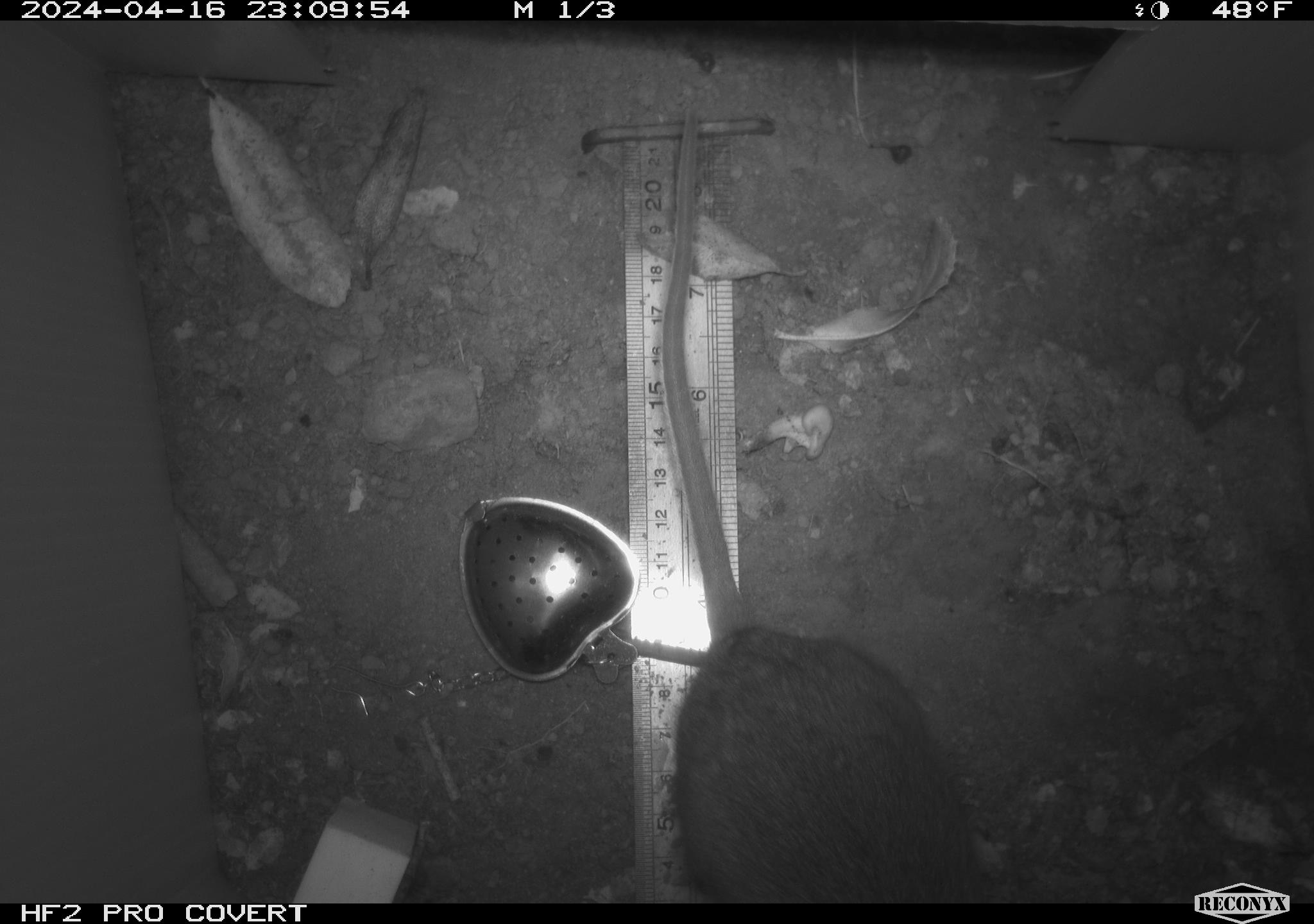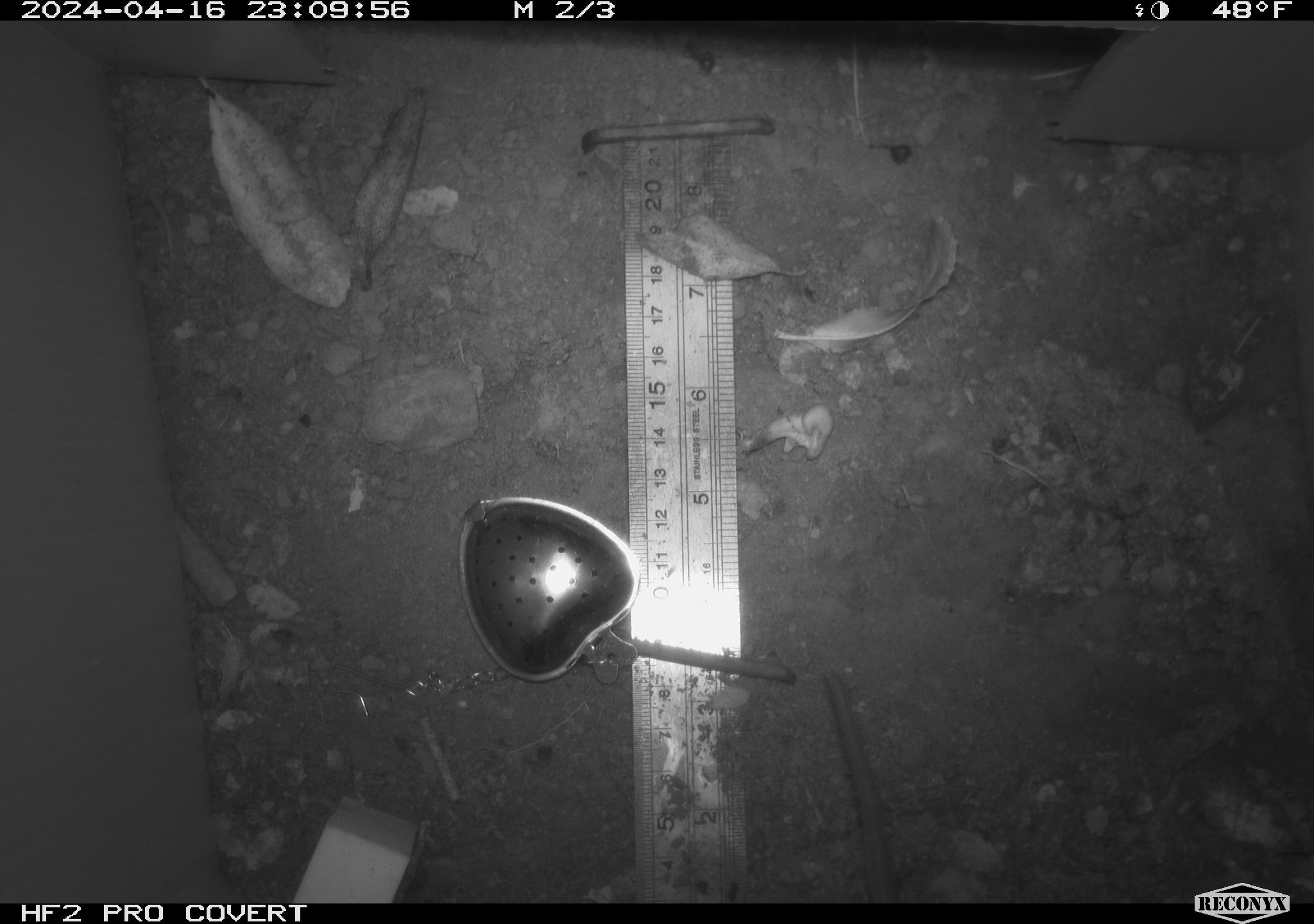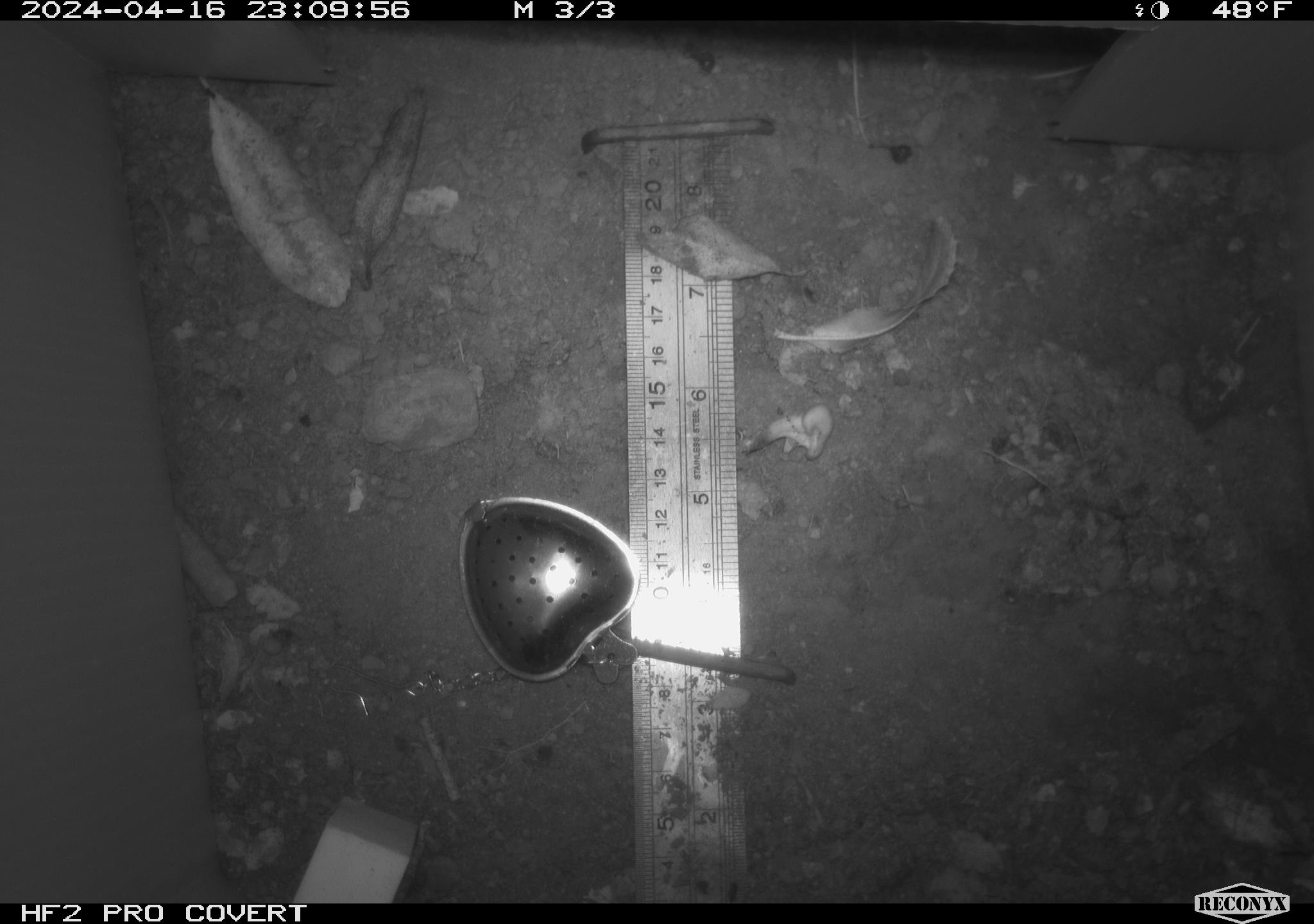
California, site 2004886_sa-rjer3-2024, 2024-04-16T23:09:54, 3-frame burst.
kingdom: Animalia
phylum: Chordata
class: Mammalia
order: Rodentia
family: Cricetidae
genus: Neotoma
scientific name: Neotoma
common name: pack rat or woodrat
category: neotoma species